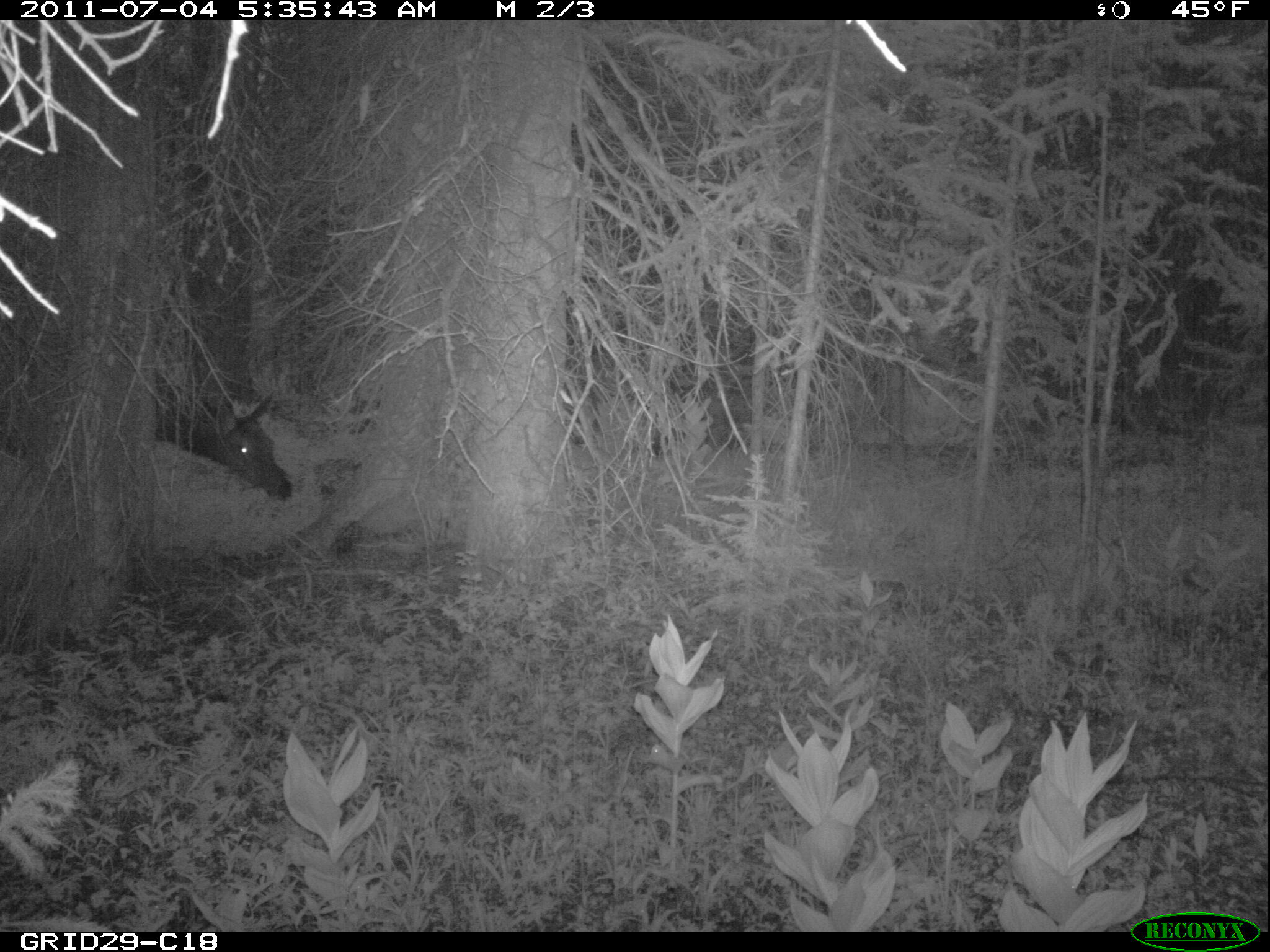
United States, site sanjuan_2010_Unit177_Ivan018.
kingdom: Animalia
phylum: Chordata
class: Mammalia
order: Artiodactyla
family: Cervidae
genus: Cervus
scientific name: Cervus elaphus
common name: red deer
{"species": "Cervus elaphus (red deer)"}